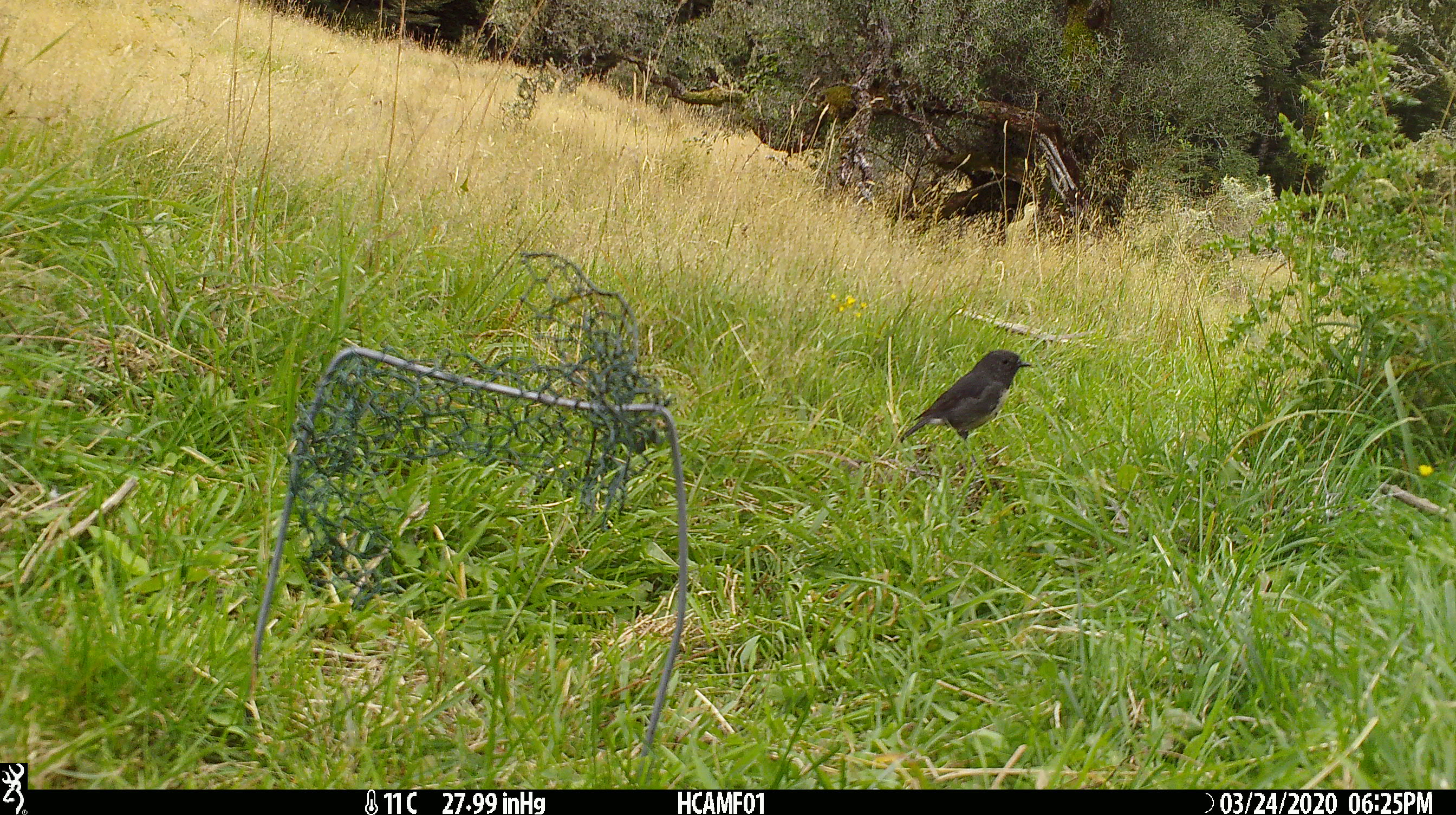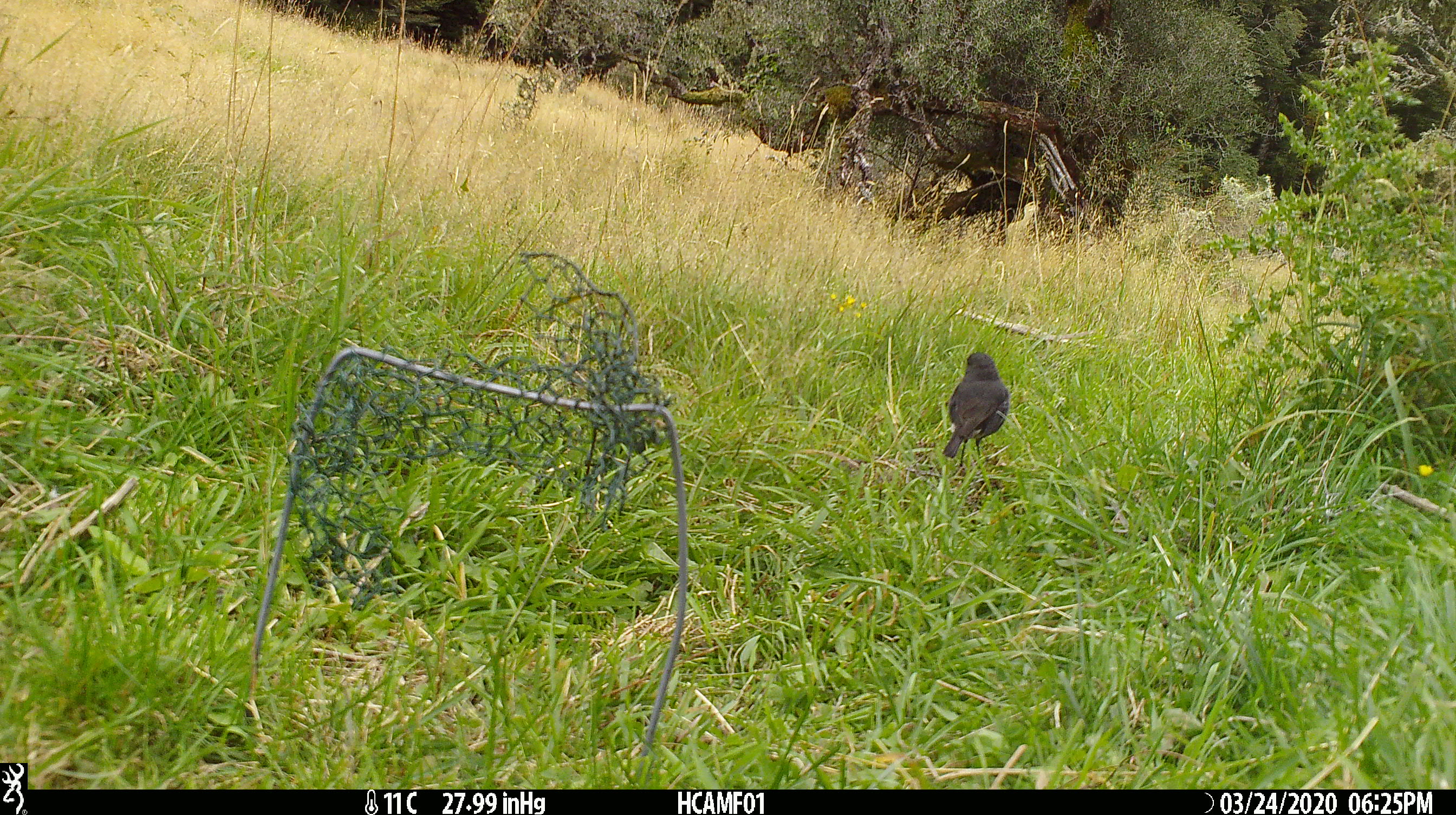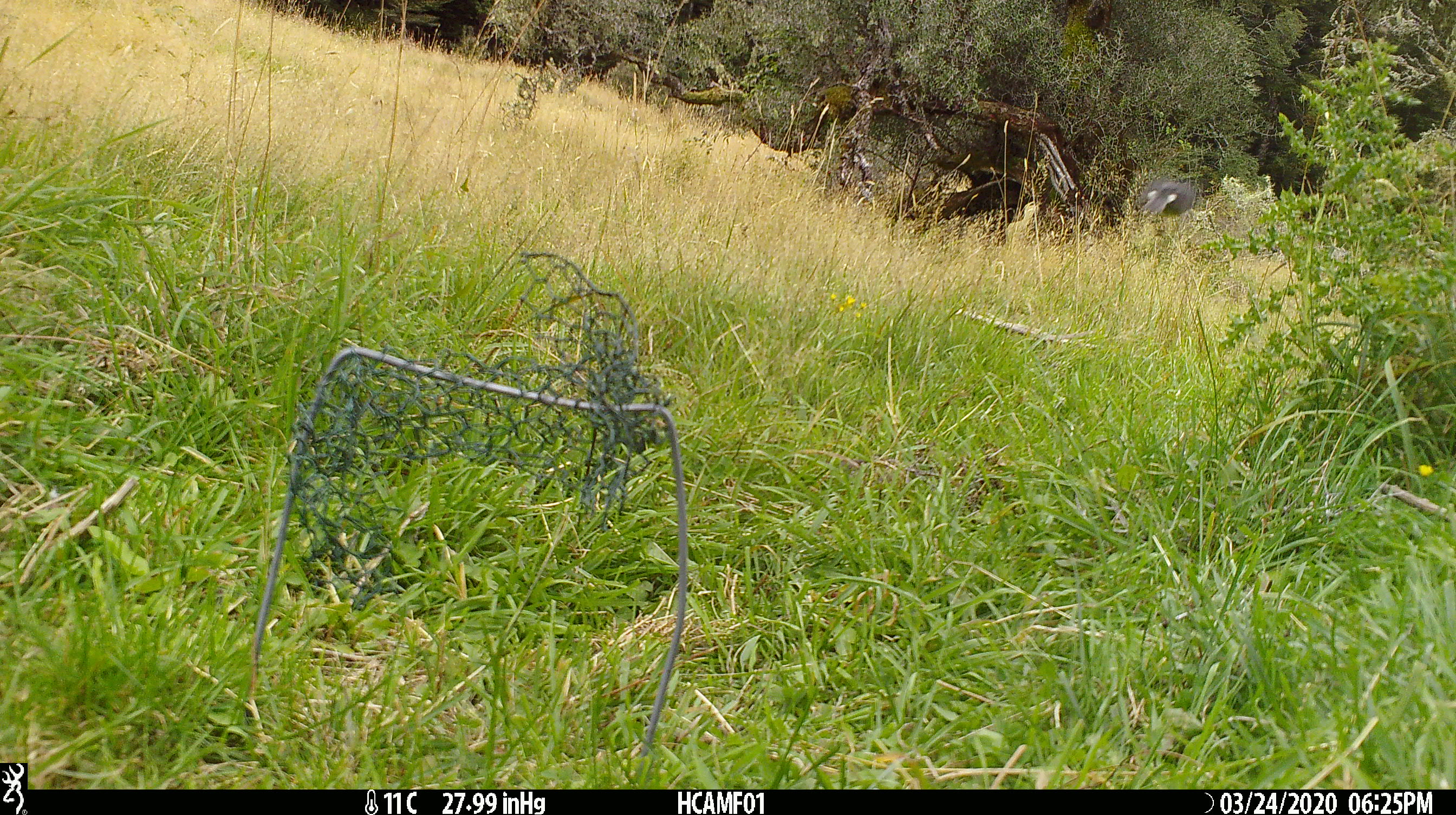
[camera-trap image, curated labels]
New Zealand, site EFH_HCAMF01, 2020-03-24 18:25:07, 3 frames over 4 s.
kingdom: Animalia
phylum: Chordata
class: Aves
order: Passeriformes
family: Petroicidae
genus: Petroica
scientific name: Petroica australis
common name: new zealand robin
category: robin